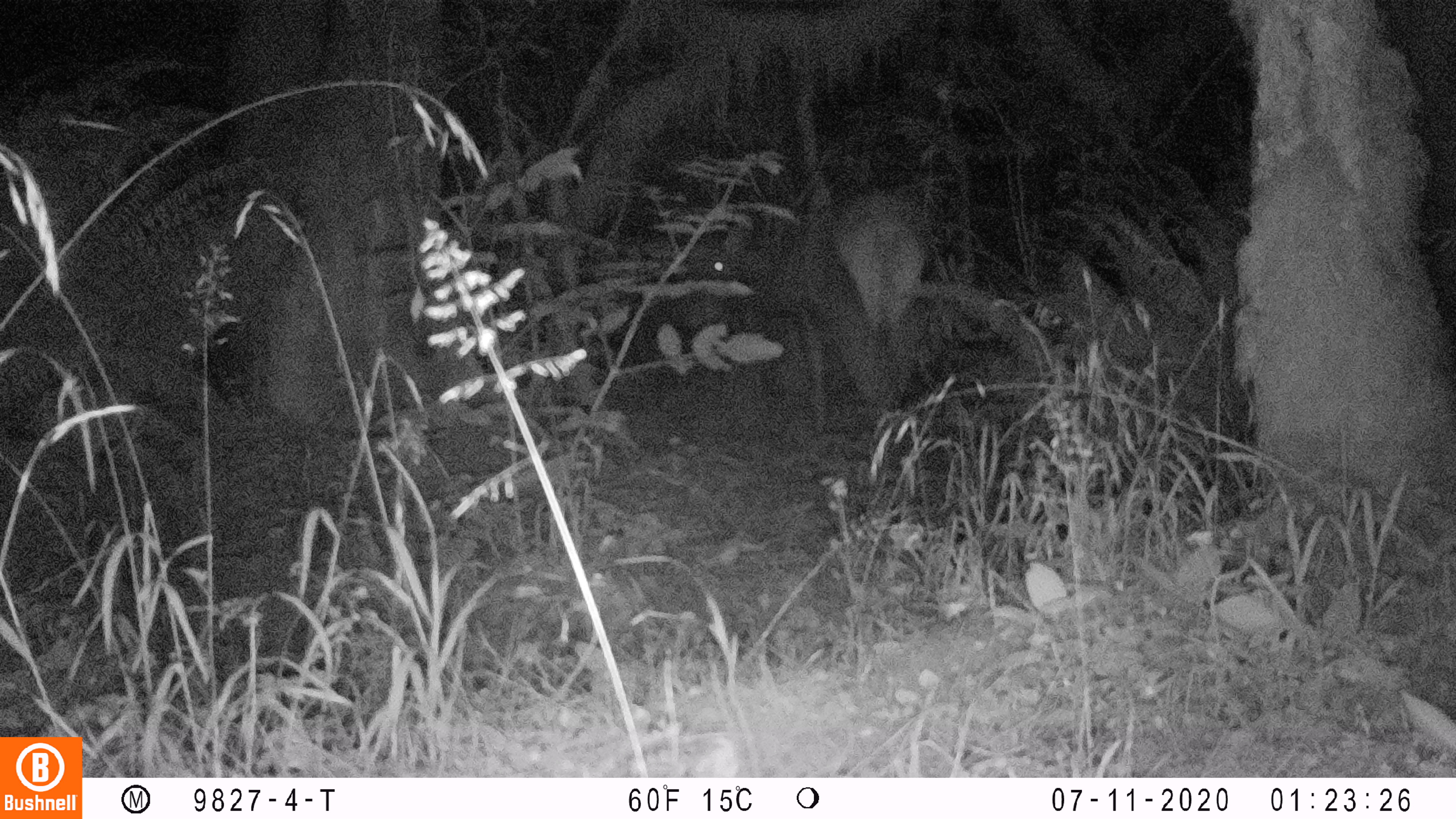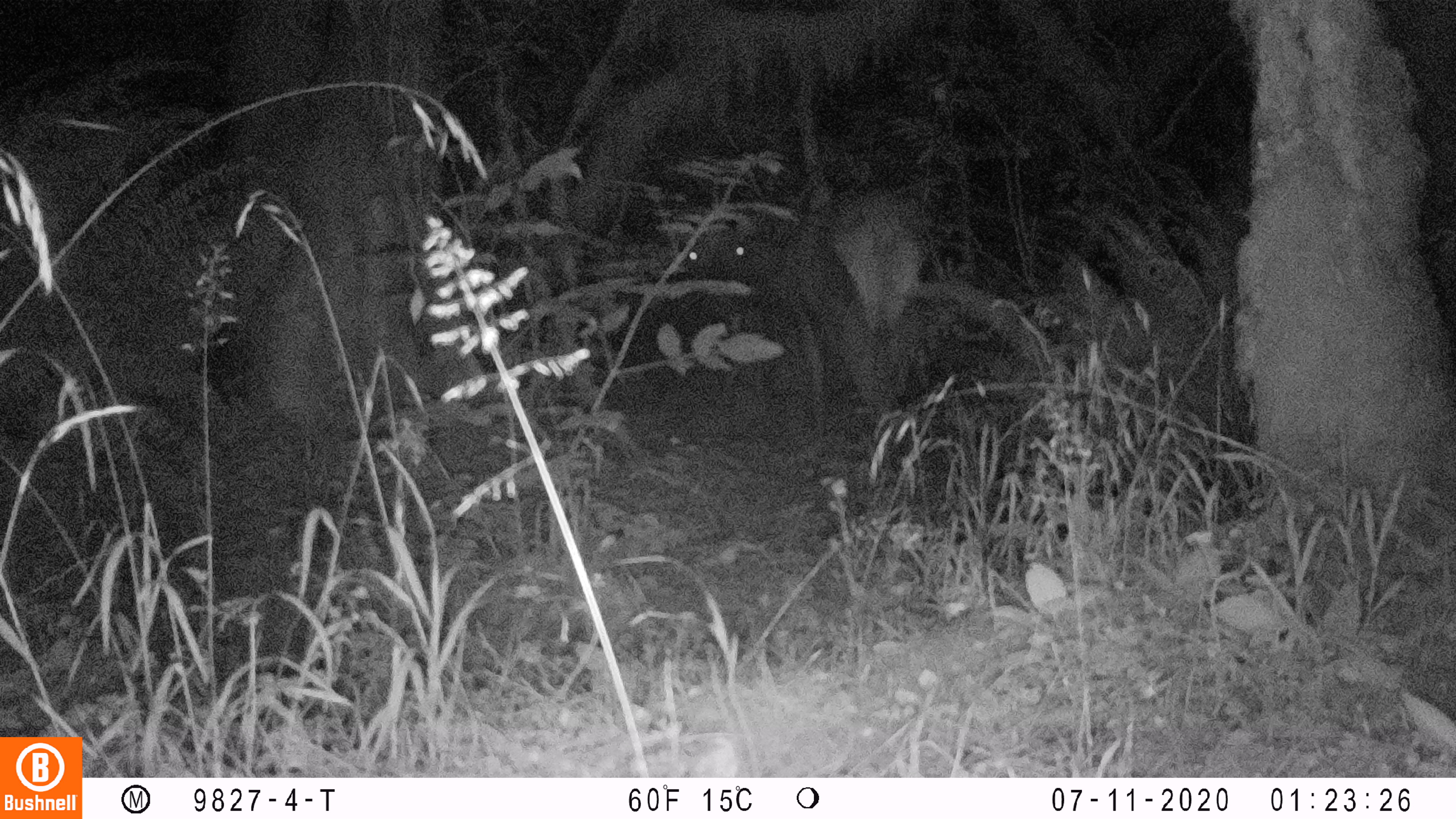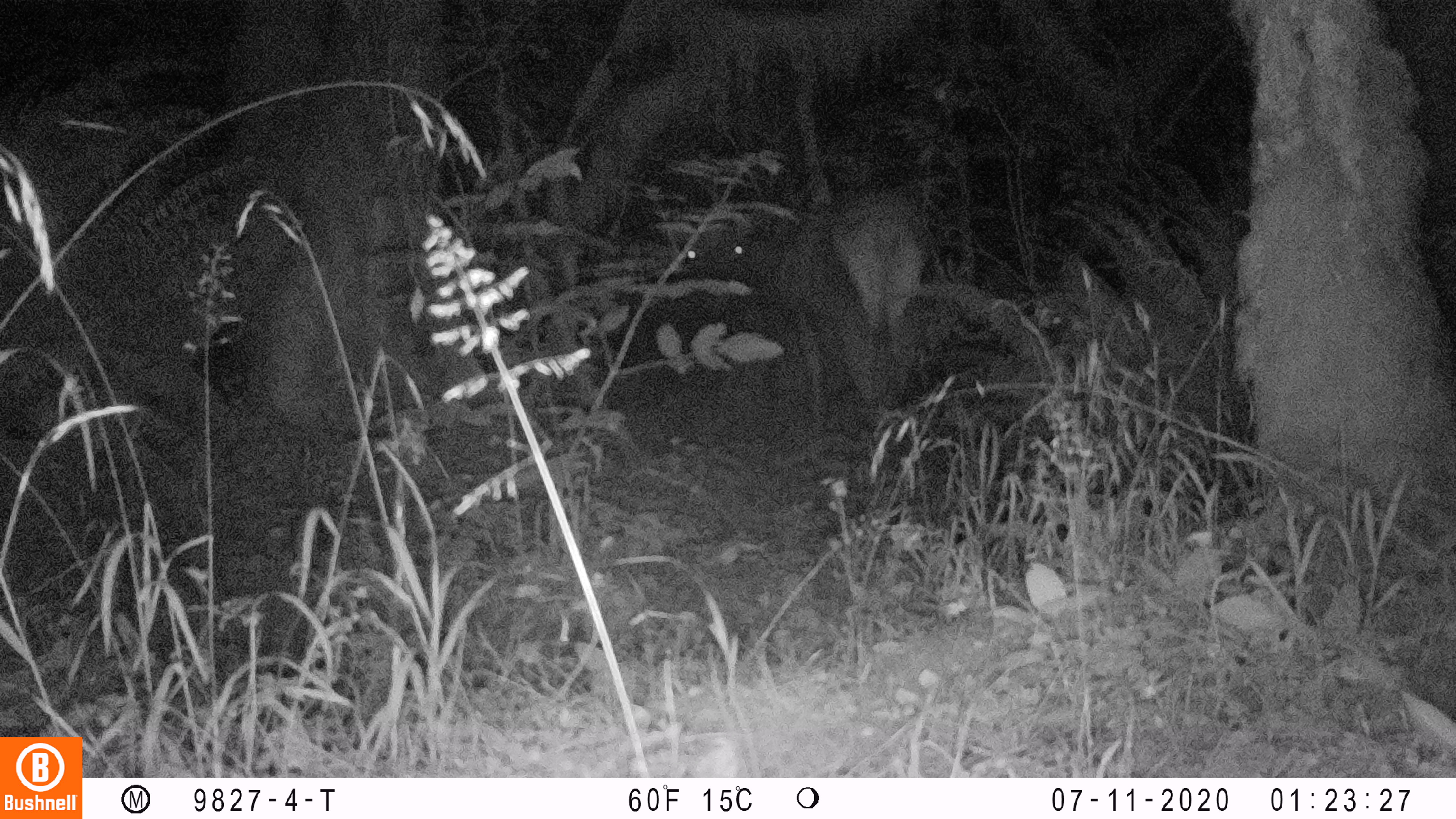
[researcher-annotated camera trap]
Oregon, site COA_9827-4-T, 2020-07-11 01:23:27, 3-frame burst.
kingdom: Animalia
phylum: Chordata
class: Mammalia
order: Artiodactyla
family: Cervidae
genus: Cervus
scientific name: Cervus canadensis roosevelti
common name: roosevelt elk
Roosevelt elk (Cervus canadensis roosevelti).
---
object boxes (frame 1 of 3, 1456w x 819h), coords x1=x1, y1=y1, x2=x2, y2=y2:
roosevelt elk: x1=675, y1=179, x2=943, y2=431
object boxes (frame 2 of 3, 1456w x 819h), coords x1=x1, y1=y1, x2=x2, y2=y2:
roosevelt elk: x1=670, y1=175, x2=937, y2=448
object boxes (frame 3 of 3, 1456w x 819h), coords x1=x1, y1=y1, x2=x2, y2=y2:
roosevelt elk: x1=675, y1=171, x2=931, y2=437